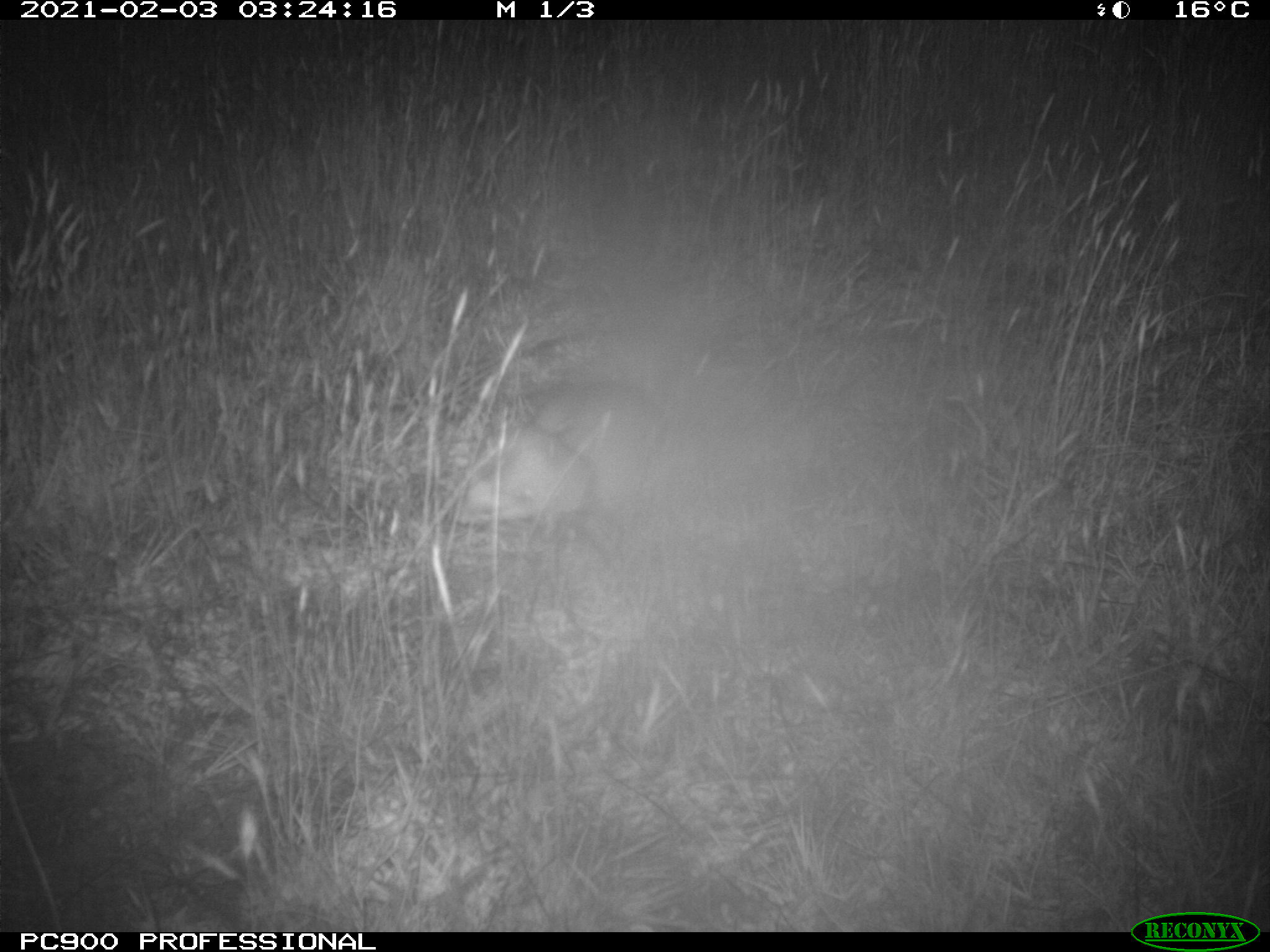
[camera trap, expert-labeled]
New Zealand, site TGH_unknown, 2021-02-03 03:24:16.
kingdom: Animalia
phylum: Chordata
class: Mammalia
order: Carnivora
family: Mustelidae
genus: Mustela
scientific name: Mustela furo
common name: ferret